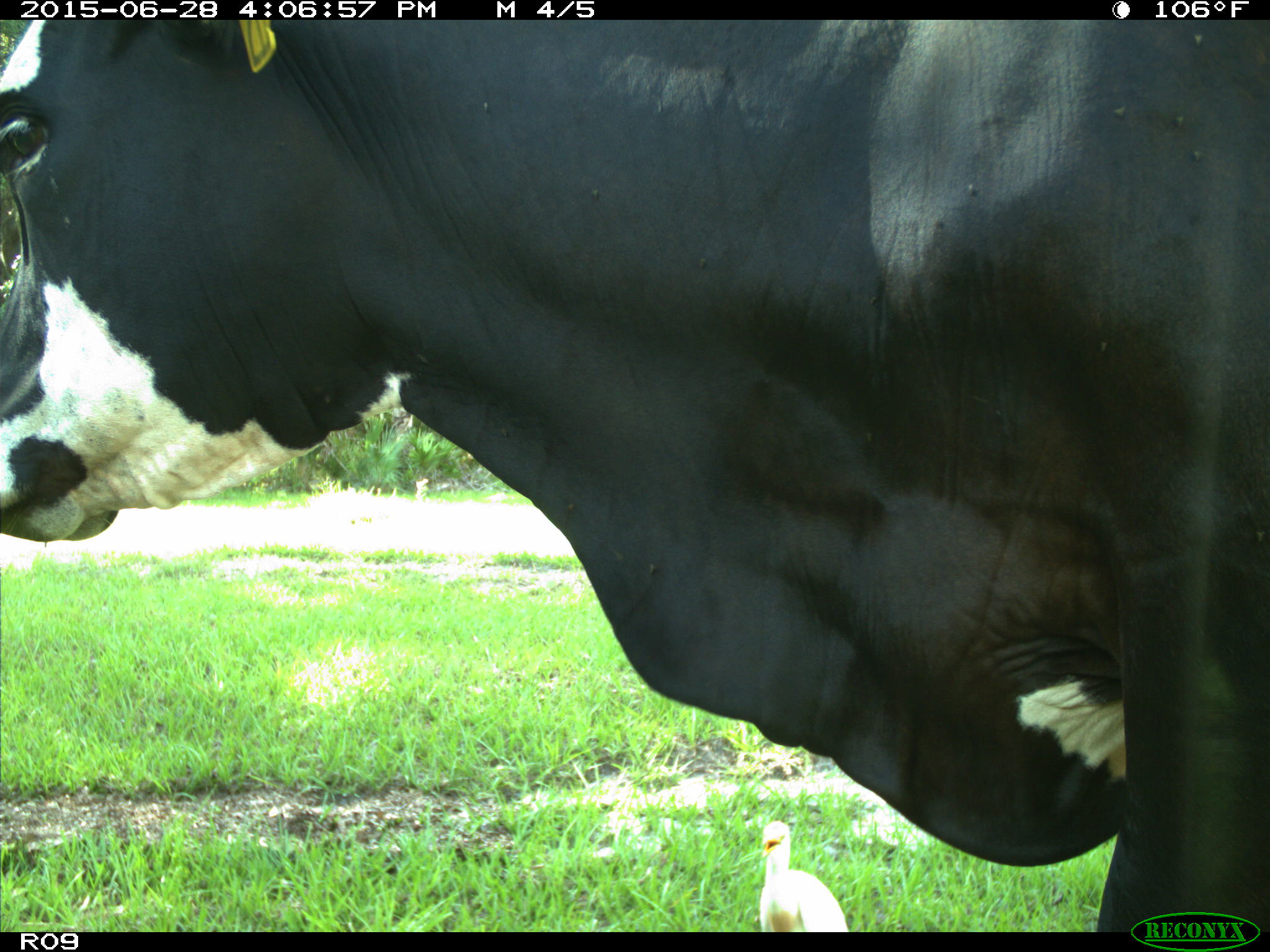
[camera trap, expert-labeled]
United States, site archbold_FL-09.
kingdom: Animalia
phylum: Chordata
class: Mammalia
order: Artiodactyla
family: Bovidae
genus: Bos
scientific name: Bos taurus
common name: domestic cow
Bos taurus (domestic cow).